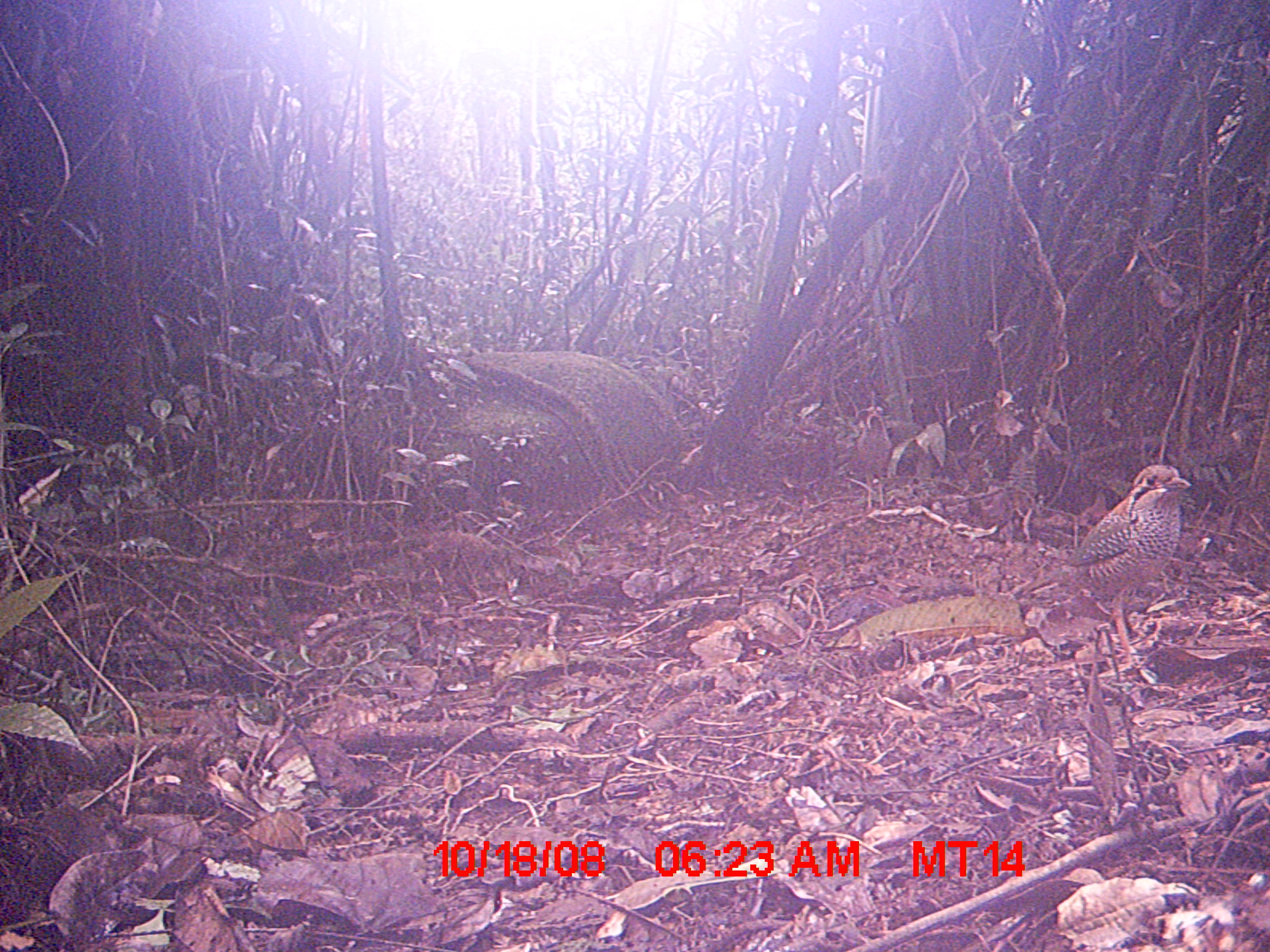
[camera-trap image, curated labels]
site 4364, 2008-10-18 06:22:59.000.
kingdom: Animalia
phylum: Chordata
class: Aves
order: Coraciiformes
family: Brachypteraciidae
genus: Brachypteracias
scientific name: Brachypteracias squamiger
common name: scaly ground-roller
Brachypteracias squamiger (scaly ground-roller), count 2.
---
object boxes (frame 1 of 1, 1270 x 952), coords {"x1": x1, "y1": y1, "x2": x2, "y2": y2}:
brachypteracias squamiger: {"x1": 1021, "y1": 464, "x2": 1192, "y2": 672}